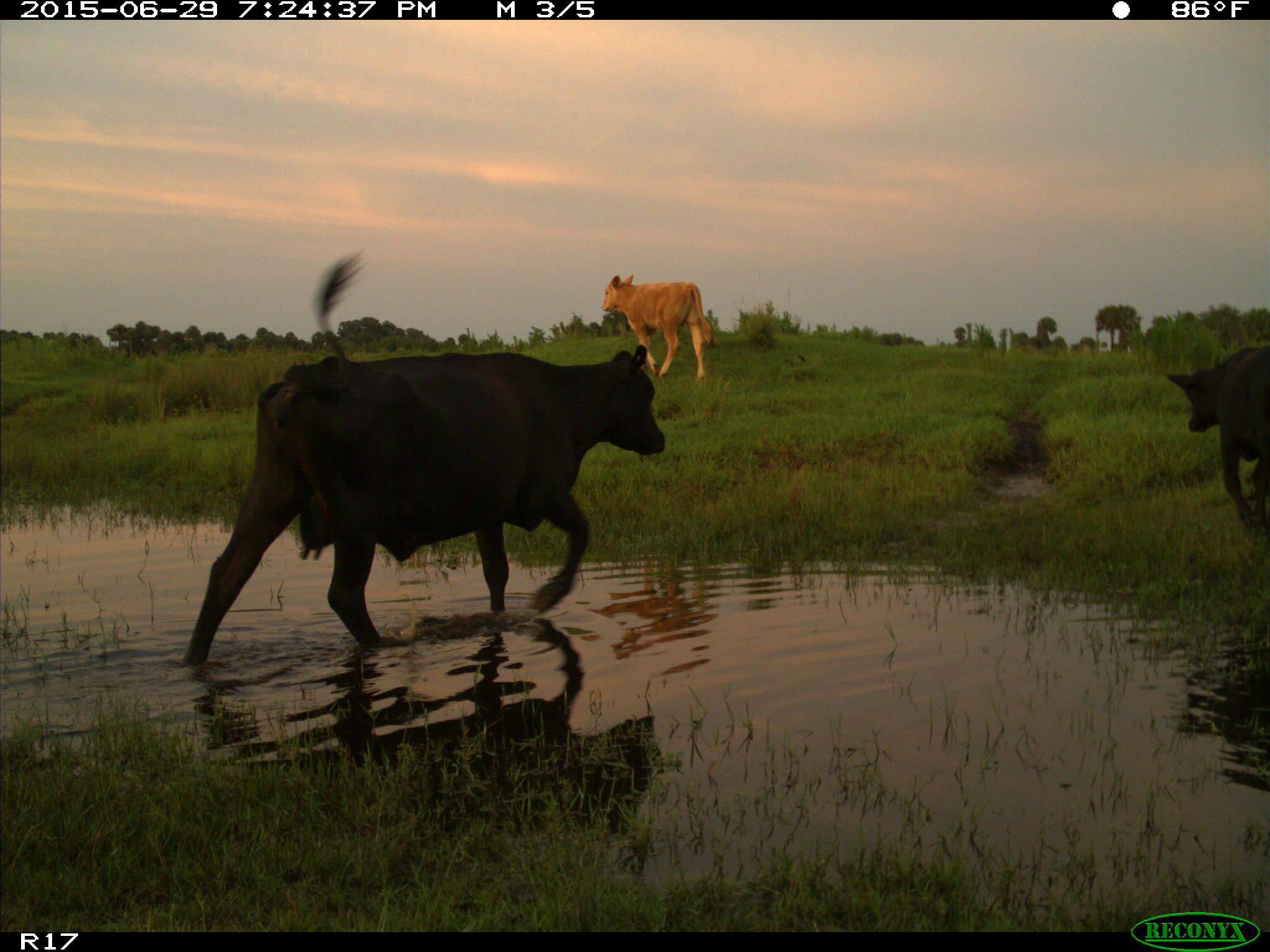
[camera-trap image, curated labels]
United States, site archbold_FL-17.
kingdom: Animalia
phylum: Chordata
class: Mammalia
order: Artiodactyla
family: Bovidae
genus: Bos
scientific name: Bos taurus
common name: domestic cow